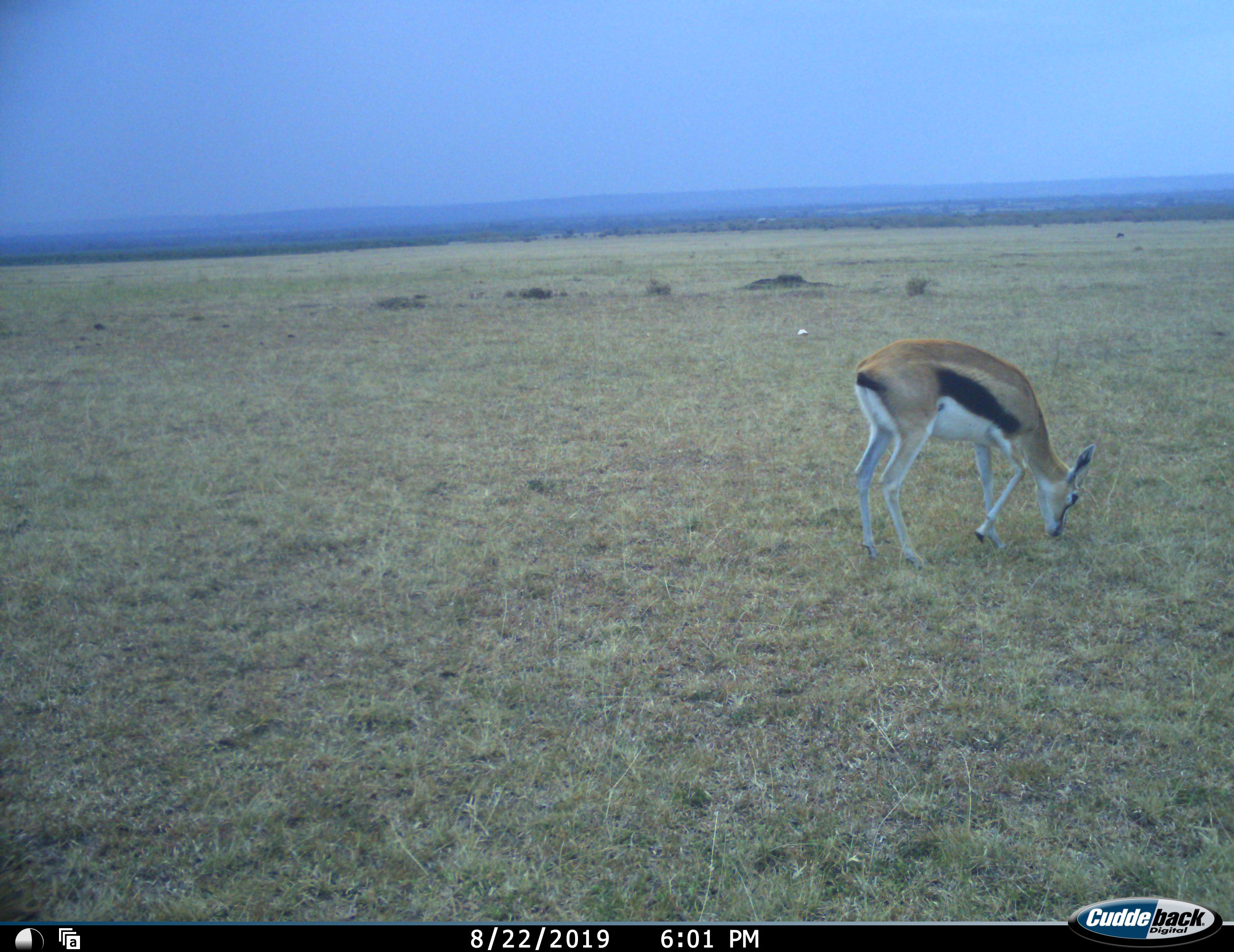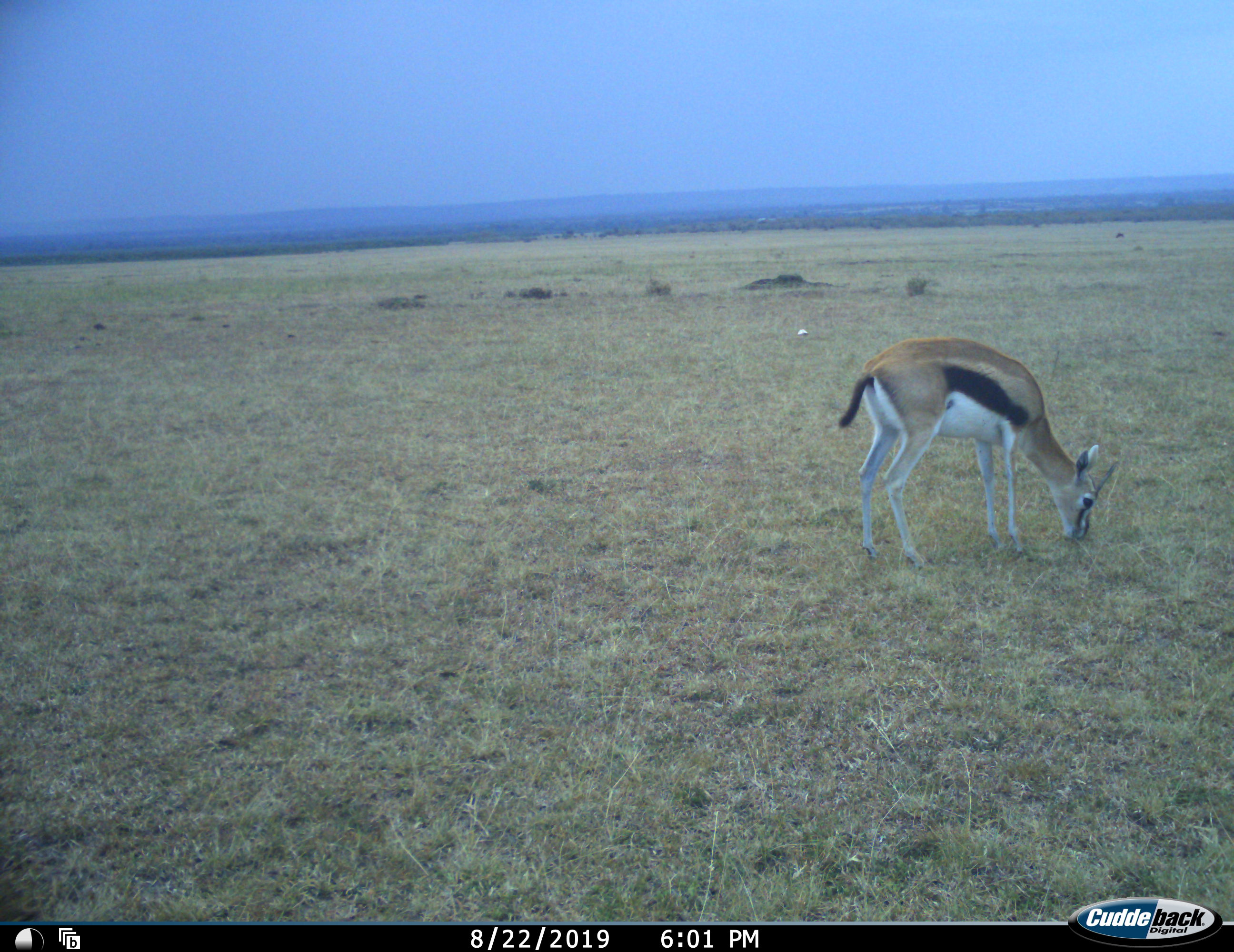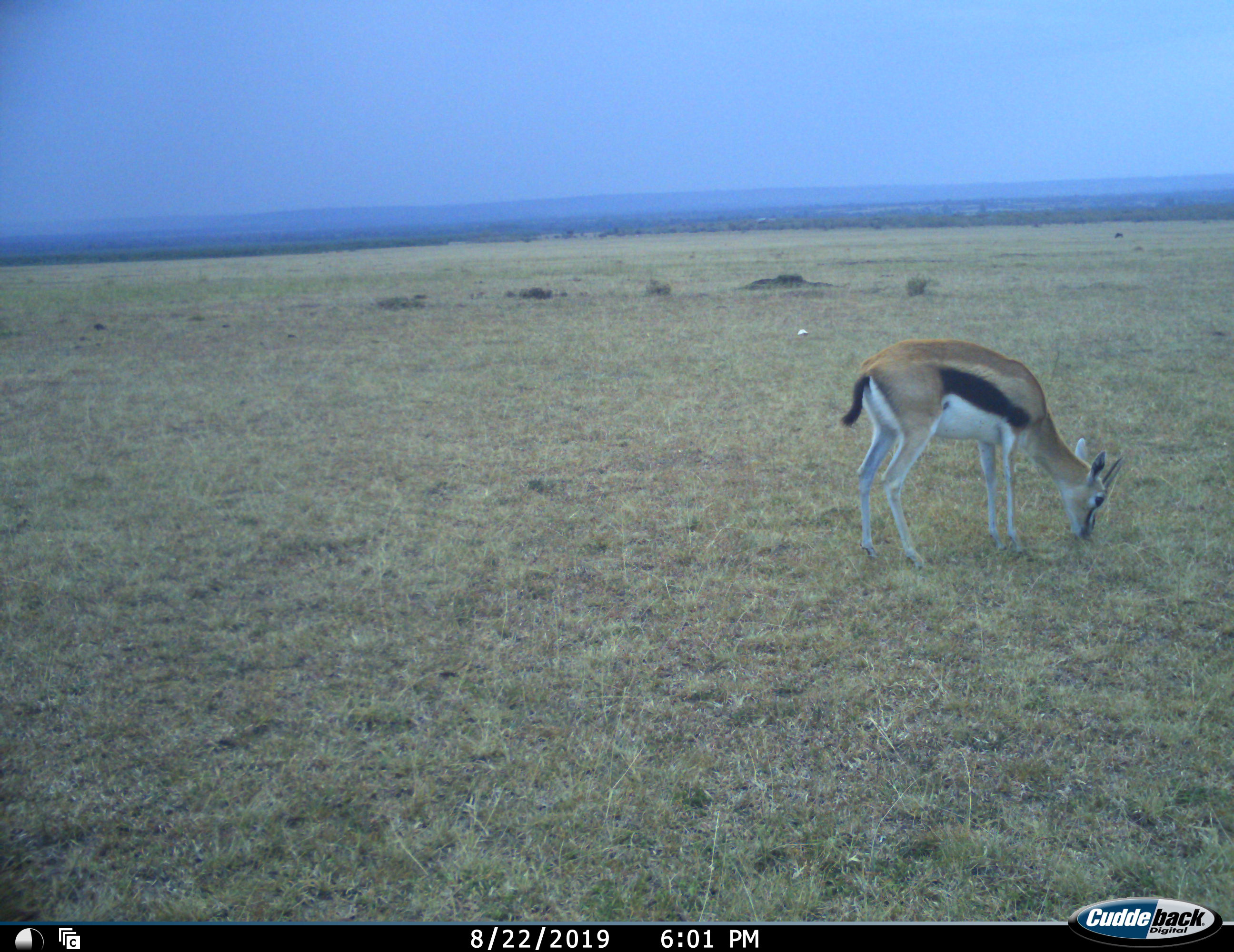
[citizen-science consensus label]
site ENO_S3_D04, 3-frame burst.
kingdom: Animalia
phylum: Chordata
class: Mammalia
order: Artiodactyla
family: Bovidae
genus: Eudorcas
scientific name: Eudorcas thomsonii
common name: thomson's gazelle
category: gazellethomsons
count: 1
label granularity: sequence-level